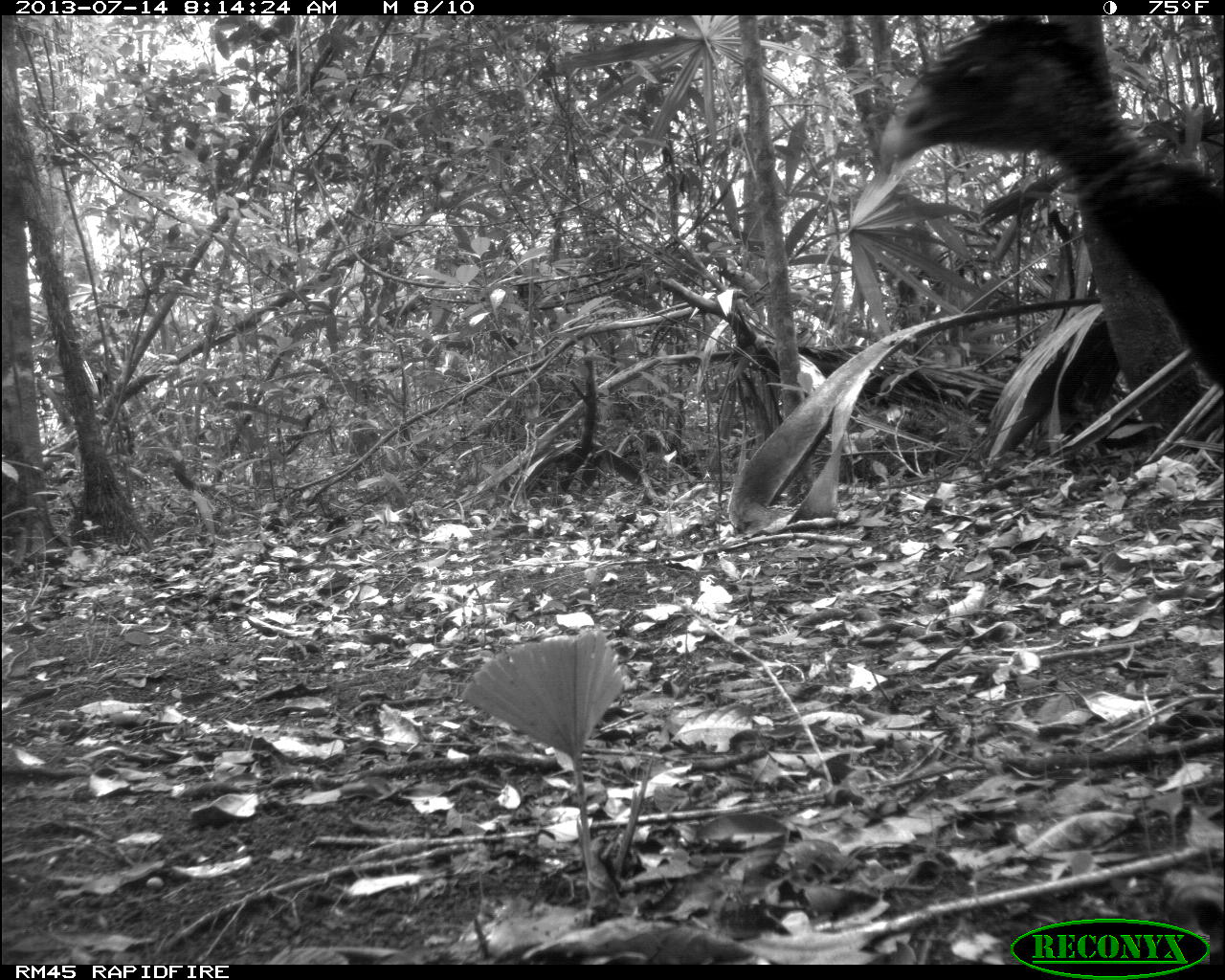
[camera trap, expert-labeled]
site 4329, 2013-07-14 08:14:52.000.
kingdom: Animalia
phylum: Chordata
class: Aves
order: Galliformes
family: Cracidae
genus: Crax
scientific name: Crax rubra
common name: great curassow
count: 1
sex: female